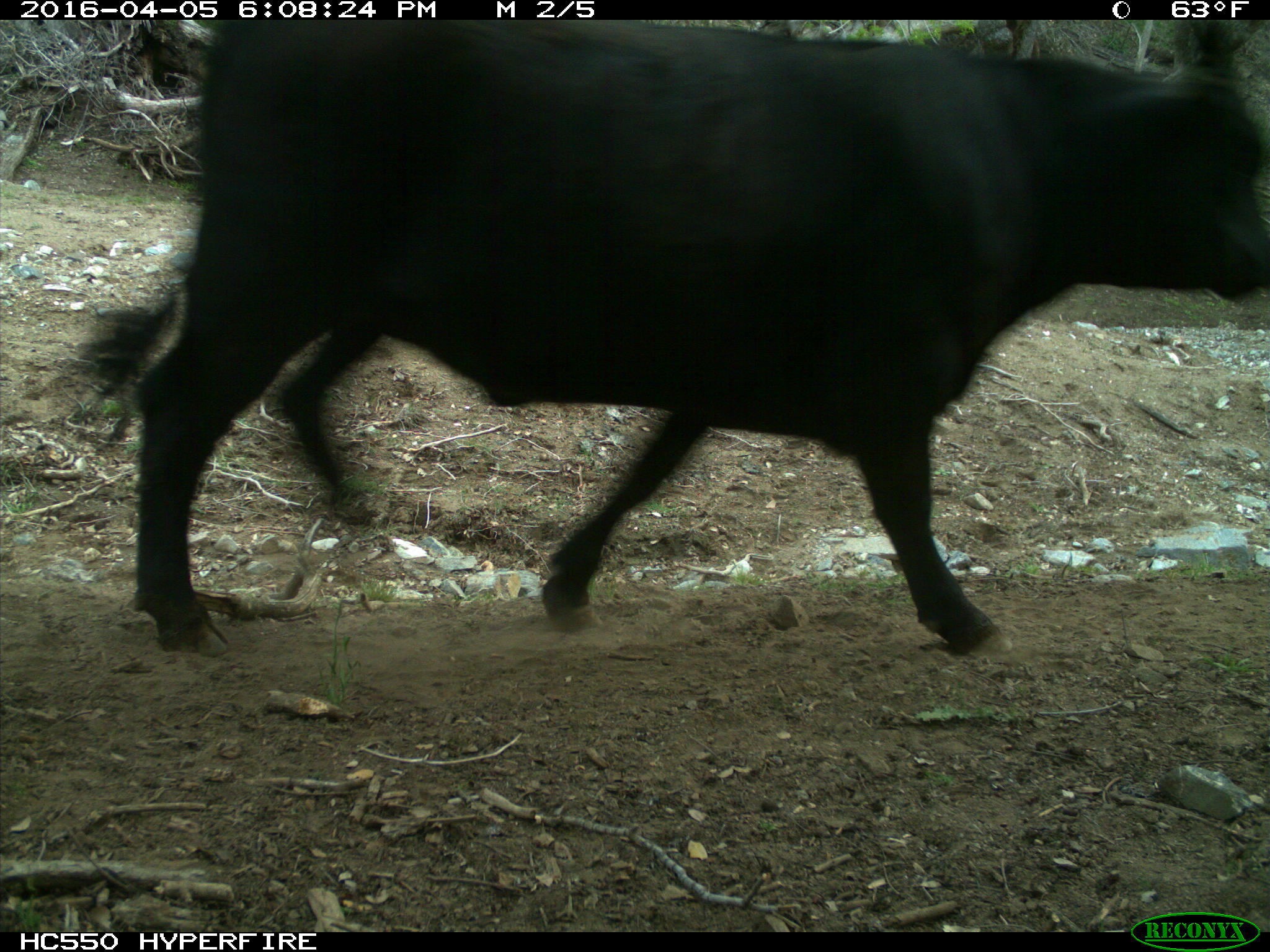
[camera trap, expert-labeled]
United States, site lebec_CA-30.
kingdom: Animalia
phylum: Chordata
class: Mammalia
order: Artiodactyla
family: Bovidae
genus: Bos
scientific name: Bos taurus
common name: domestic cow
Bos taurus (domestic cow).